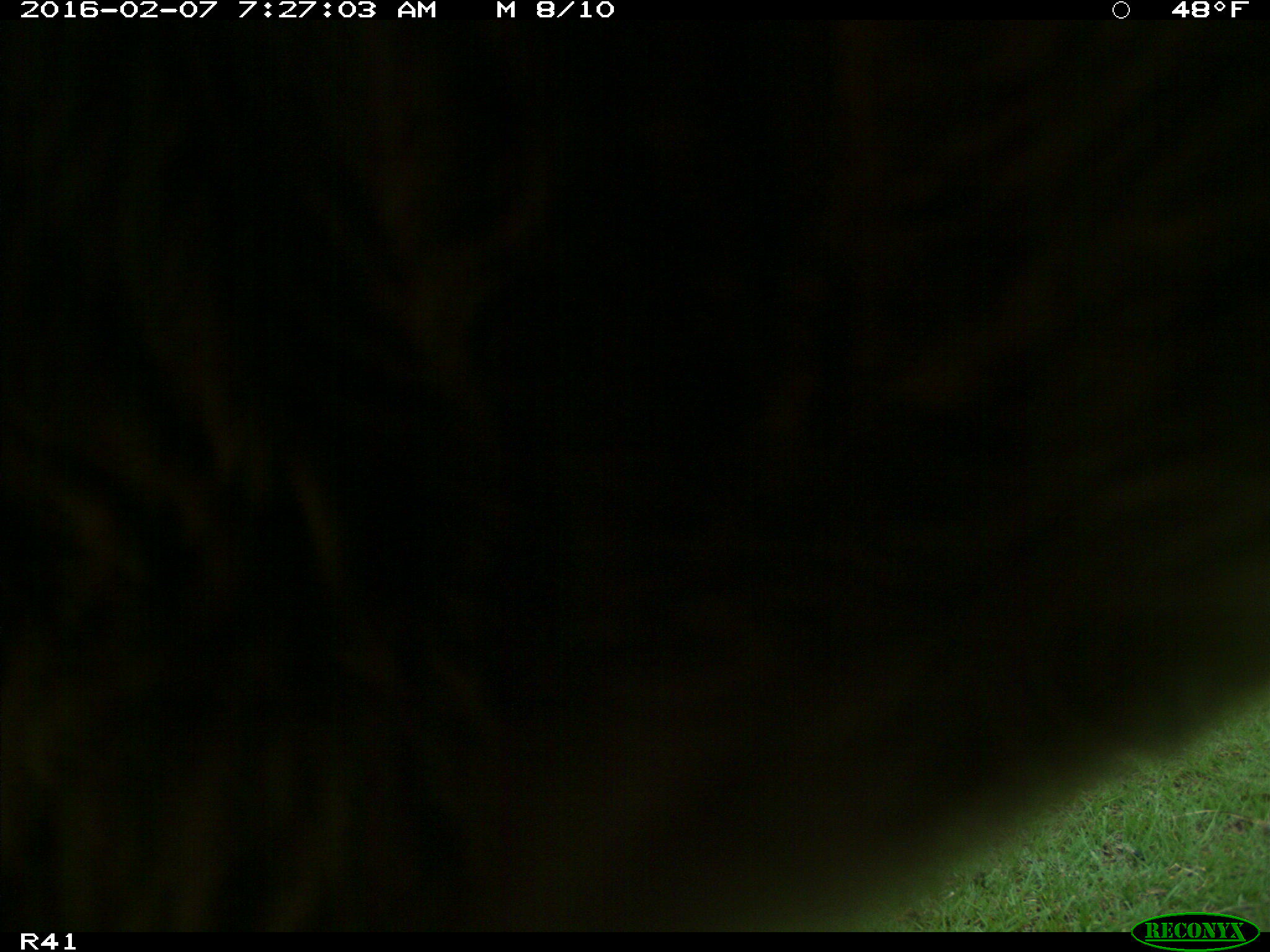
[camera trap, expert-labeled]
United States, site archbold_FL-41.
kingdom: Animalia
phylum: Chordata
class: Mammalia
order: Artiodactyla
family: Bovidae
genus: Bos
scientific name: Bos taurus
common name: domestic cow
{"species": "Bos taurus (domestic cow)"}